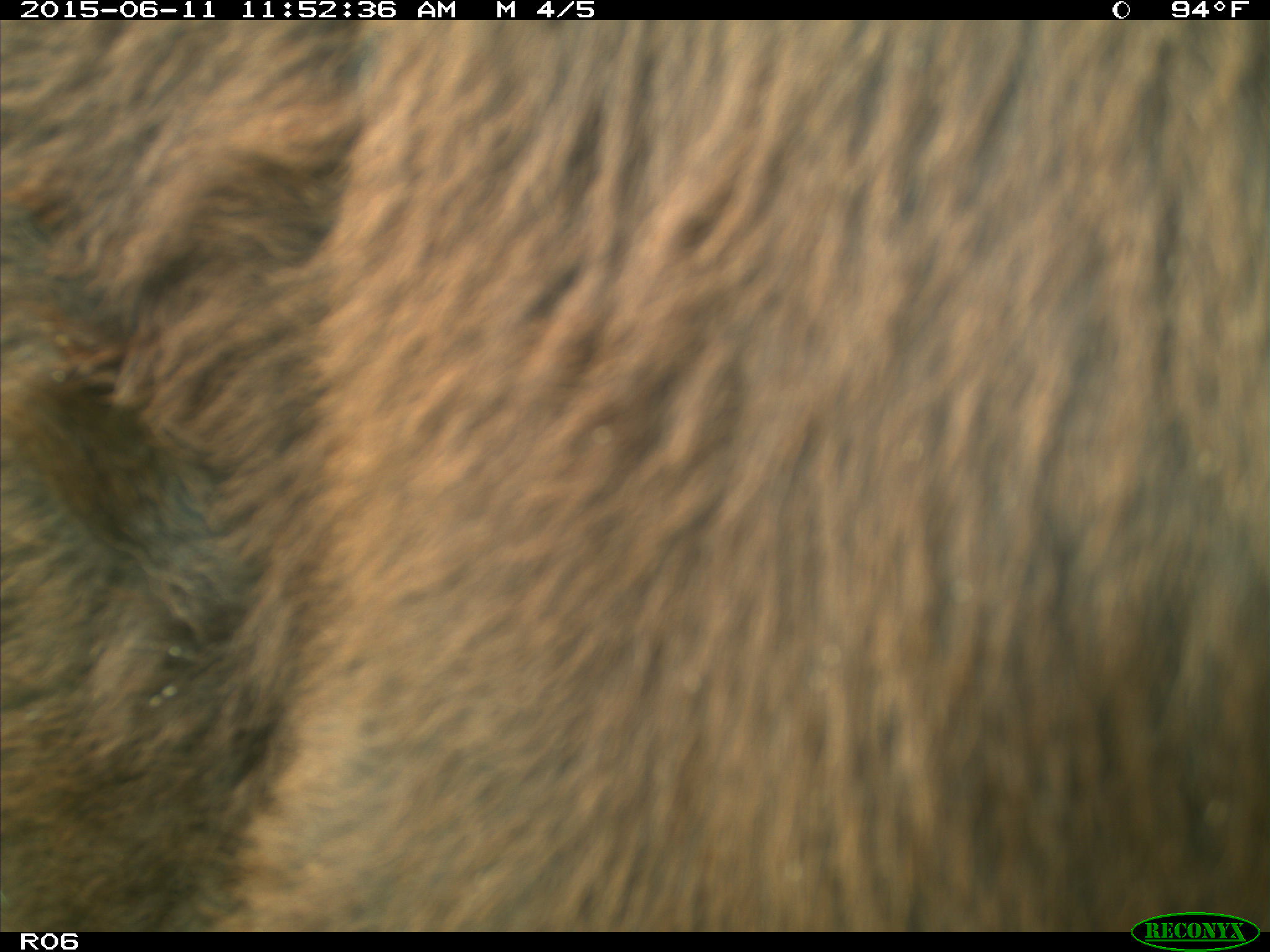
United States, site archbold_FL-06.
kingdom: Animalia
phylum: Chordata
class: Mammalia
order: Artiodactyla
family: Bovidae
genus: Bos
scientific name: Bos taurus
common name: domestic cow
Bos taurus (domestic cow).